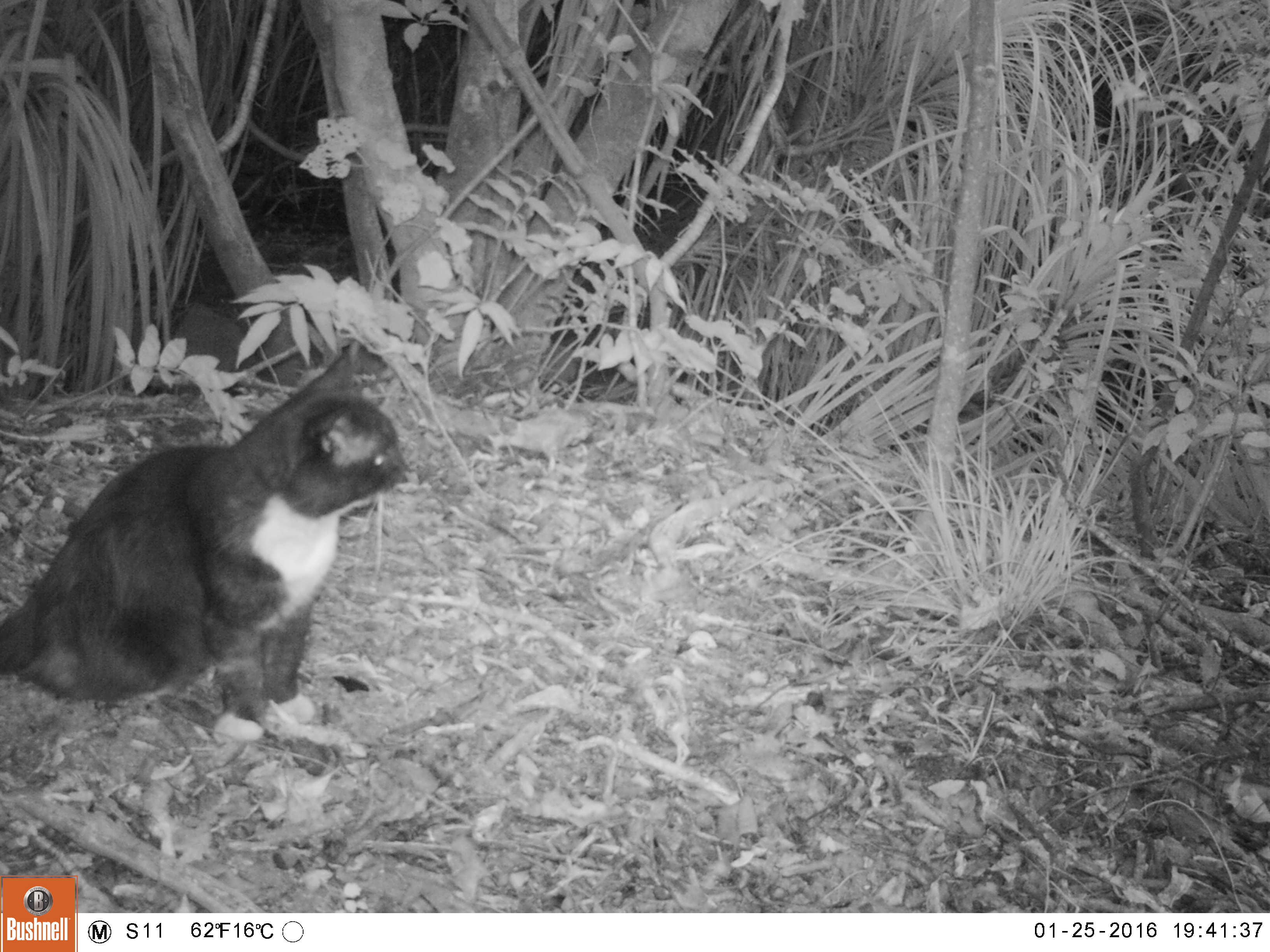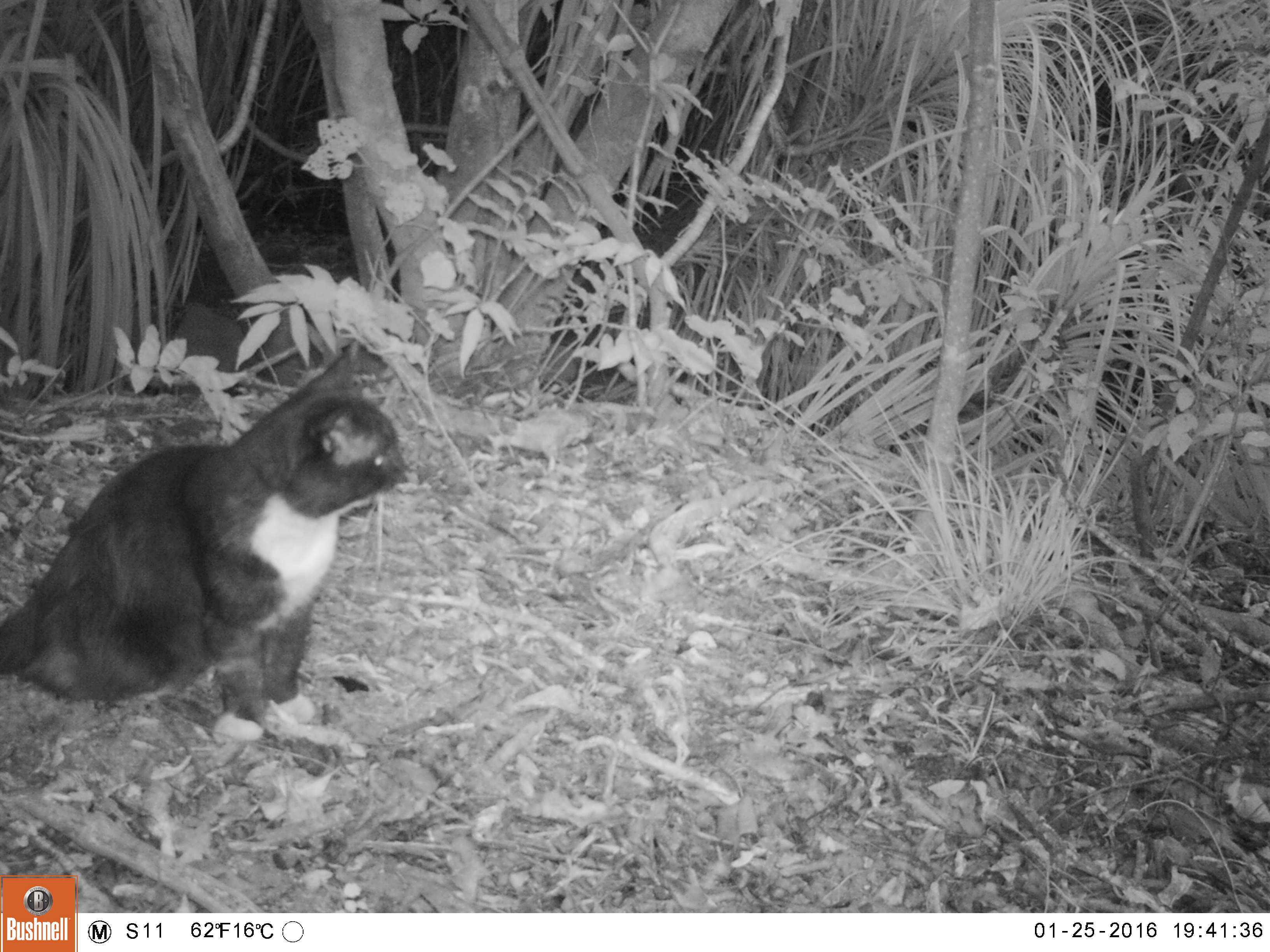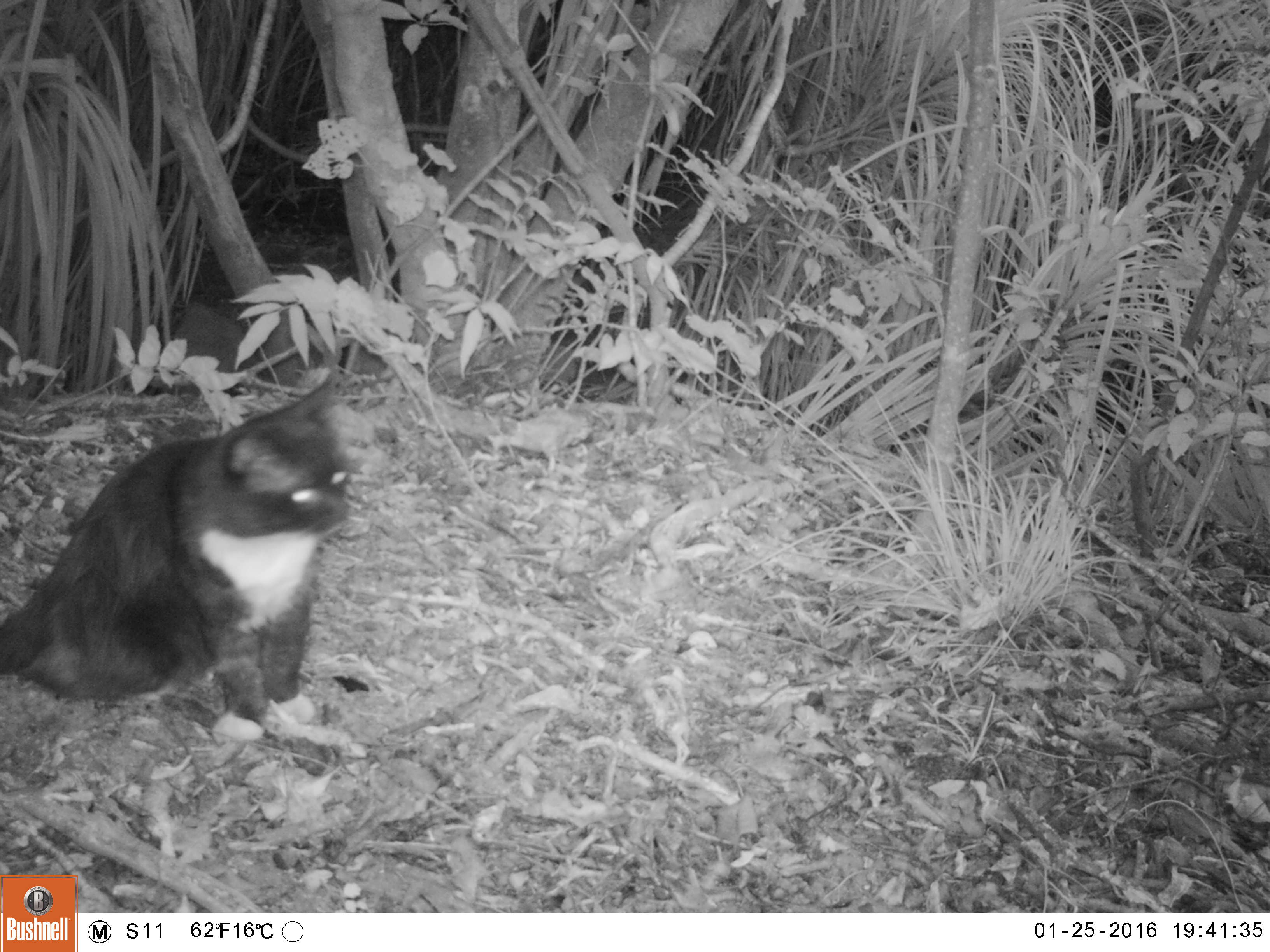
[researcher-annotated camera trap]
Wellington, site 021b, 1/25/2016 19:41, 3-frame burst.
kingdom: Animalia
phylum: Chordata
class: Mammalia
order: Carnivora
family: Felidae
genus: Felis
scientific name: Felis catus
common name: cat